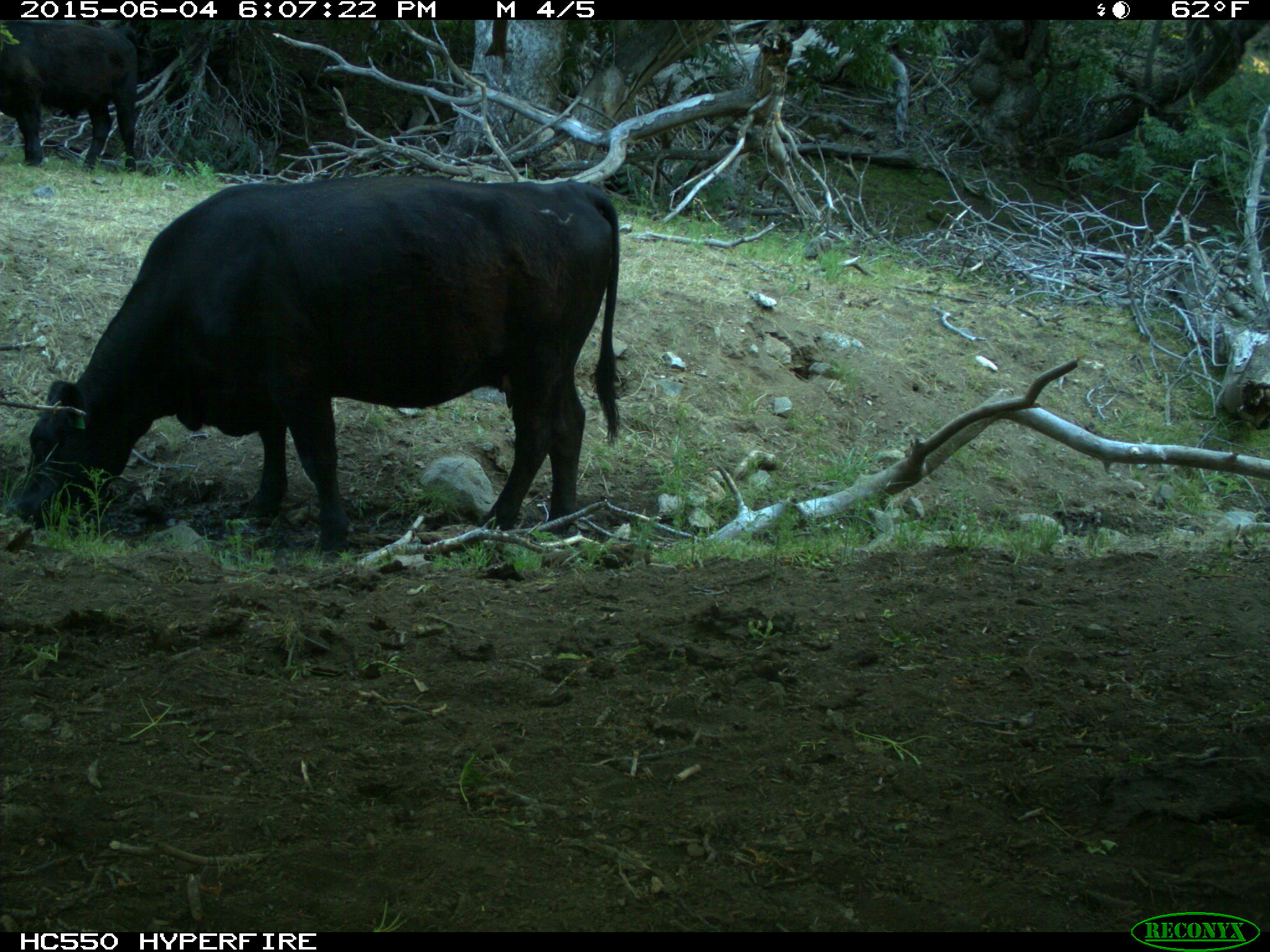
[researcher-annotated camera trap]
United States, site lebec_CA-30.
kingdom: Animalia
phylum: Chordata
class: Mammalia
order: Artiodactyla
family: Bovidae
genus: Bos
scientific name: Bos taurus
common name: domestic cow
Bos taurus (domestic cow).